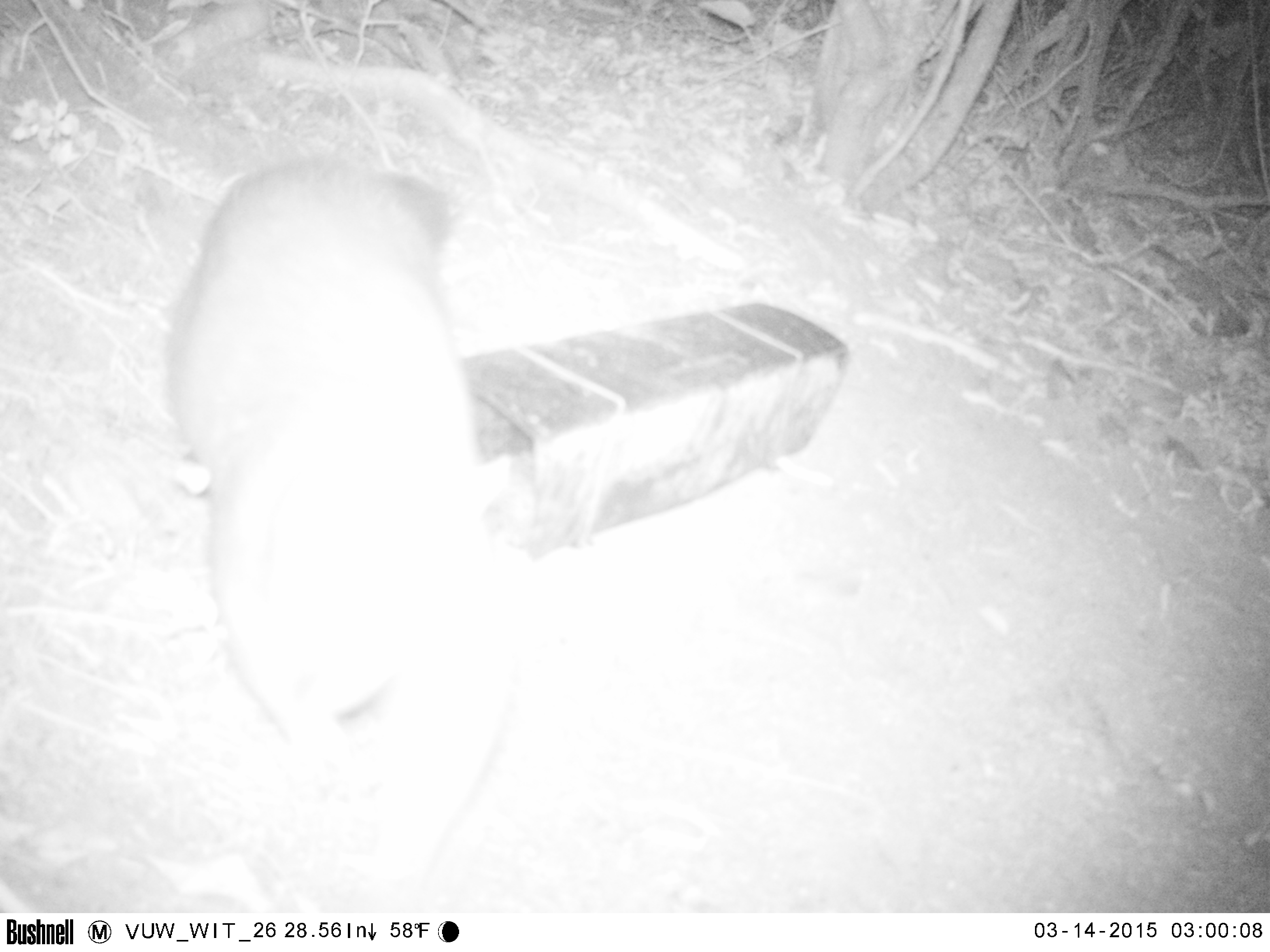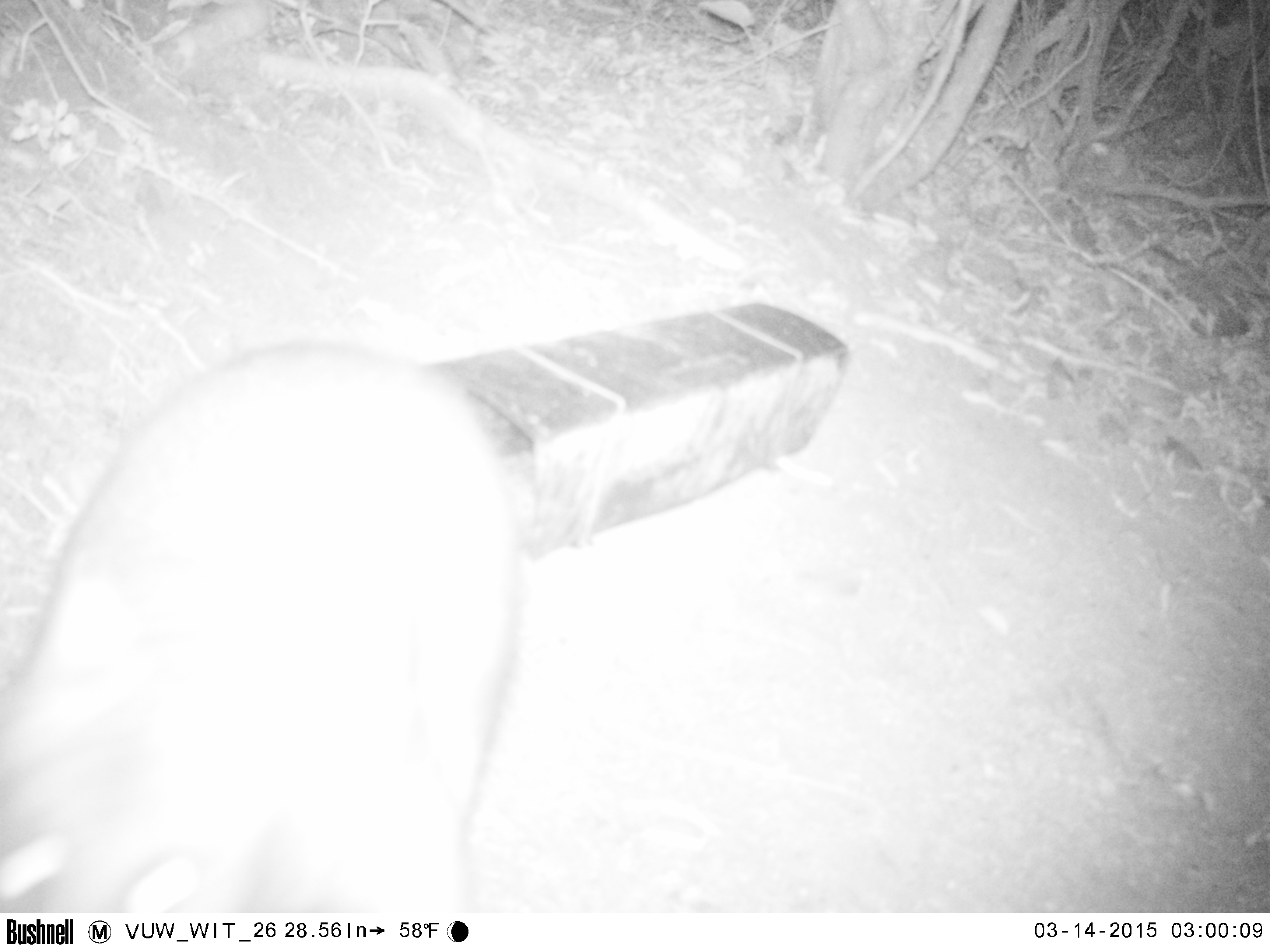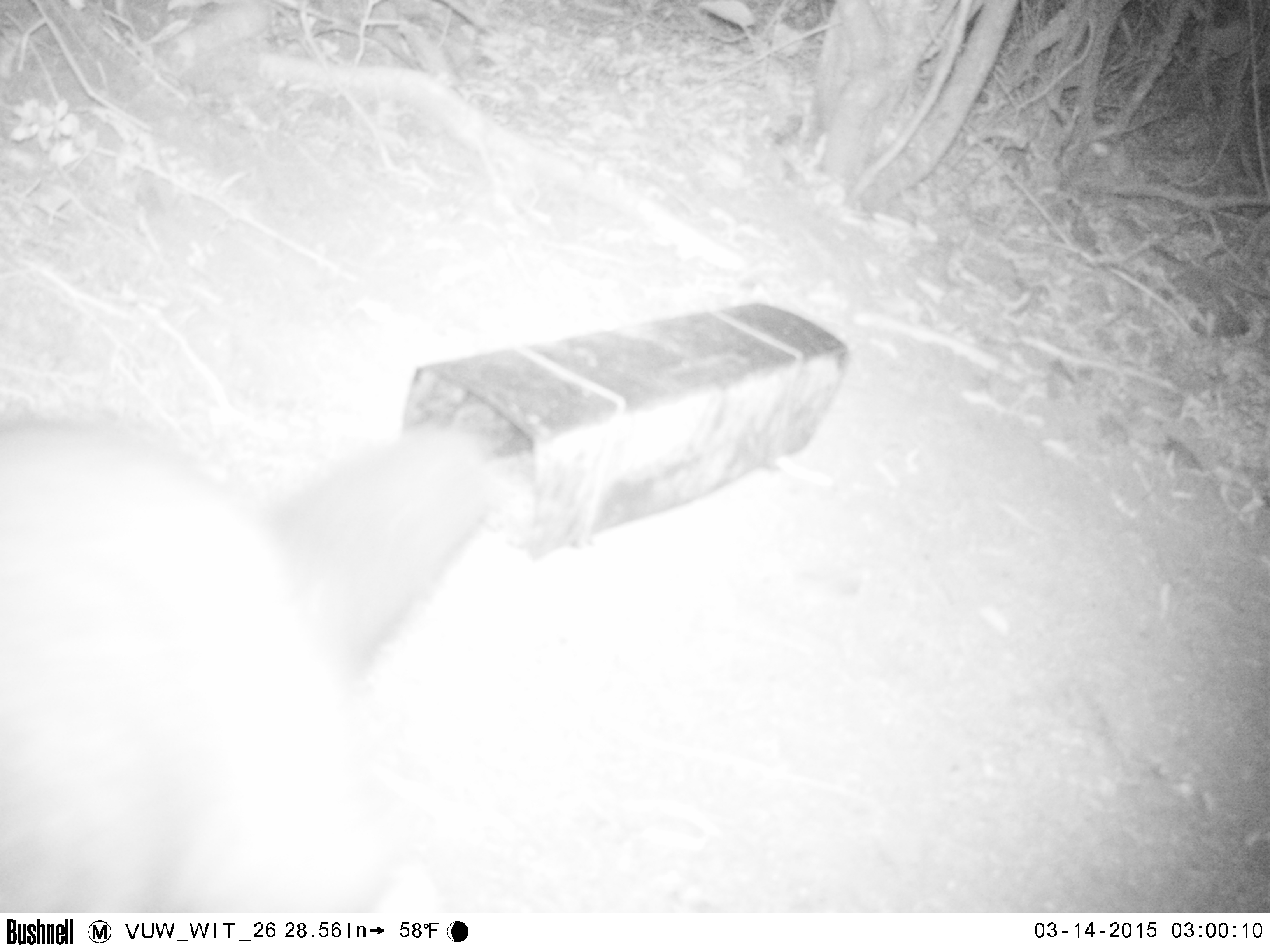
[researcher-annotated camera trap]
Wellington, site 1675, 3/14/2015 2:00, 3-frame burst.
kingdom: Animalia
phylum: Chordata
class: Mammalia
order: Didelphimorphia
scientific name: Didelphimorphia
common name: possum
Possum (Didelphimorphia).